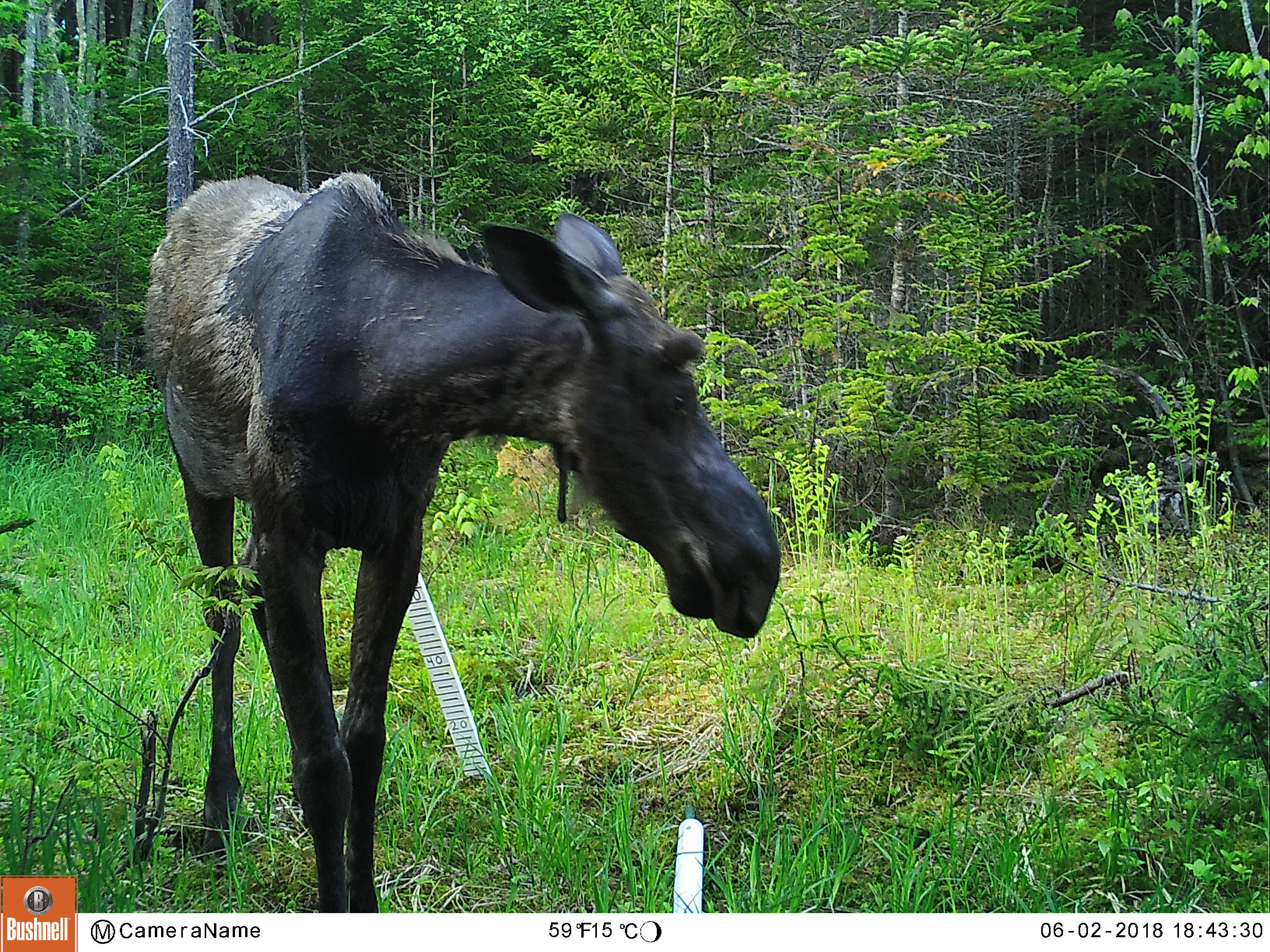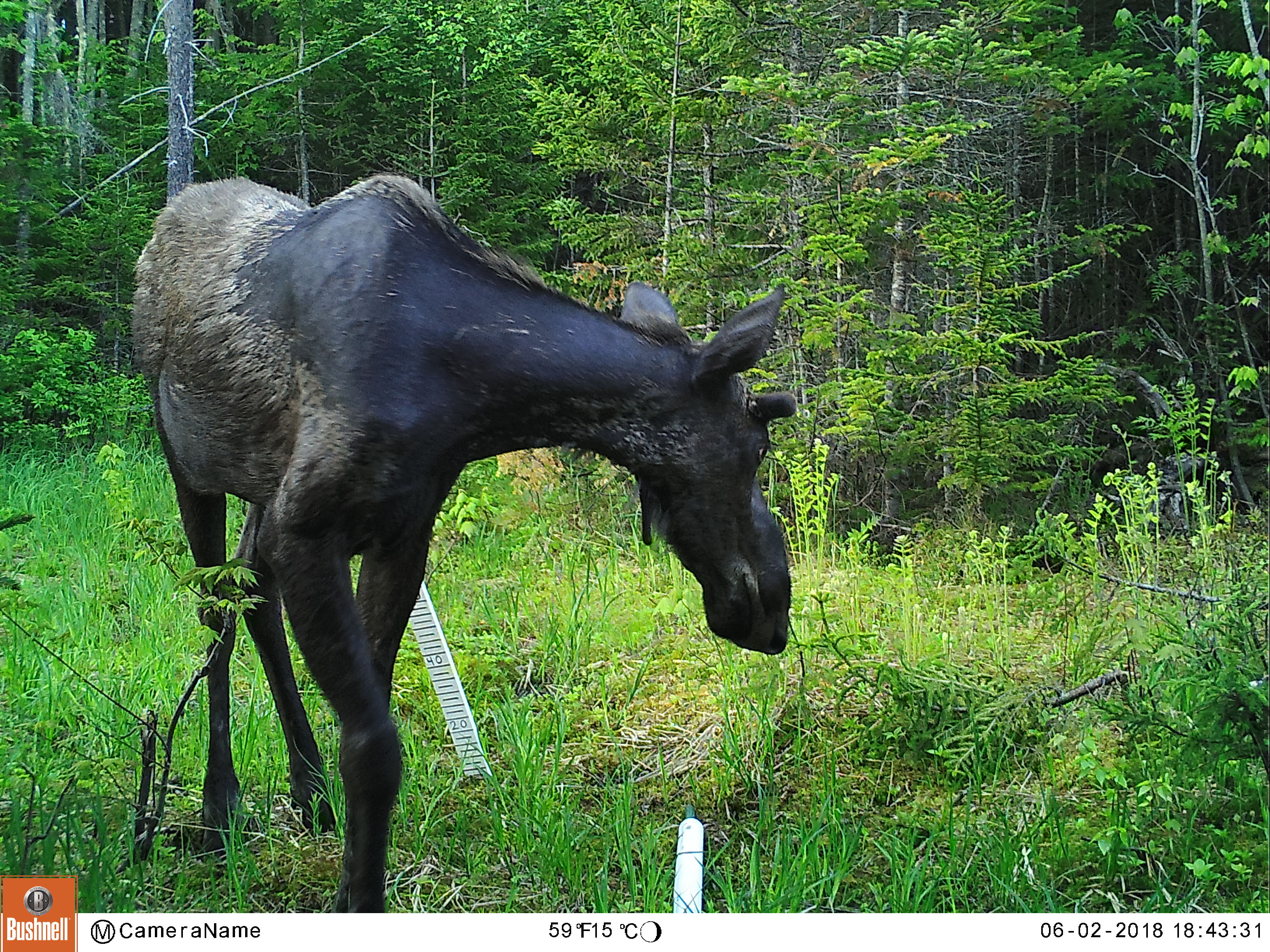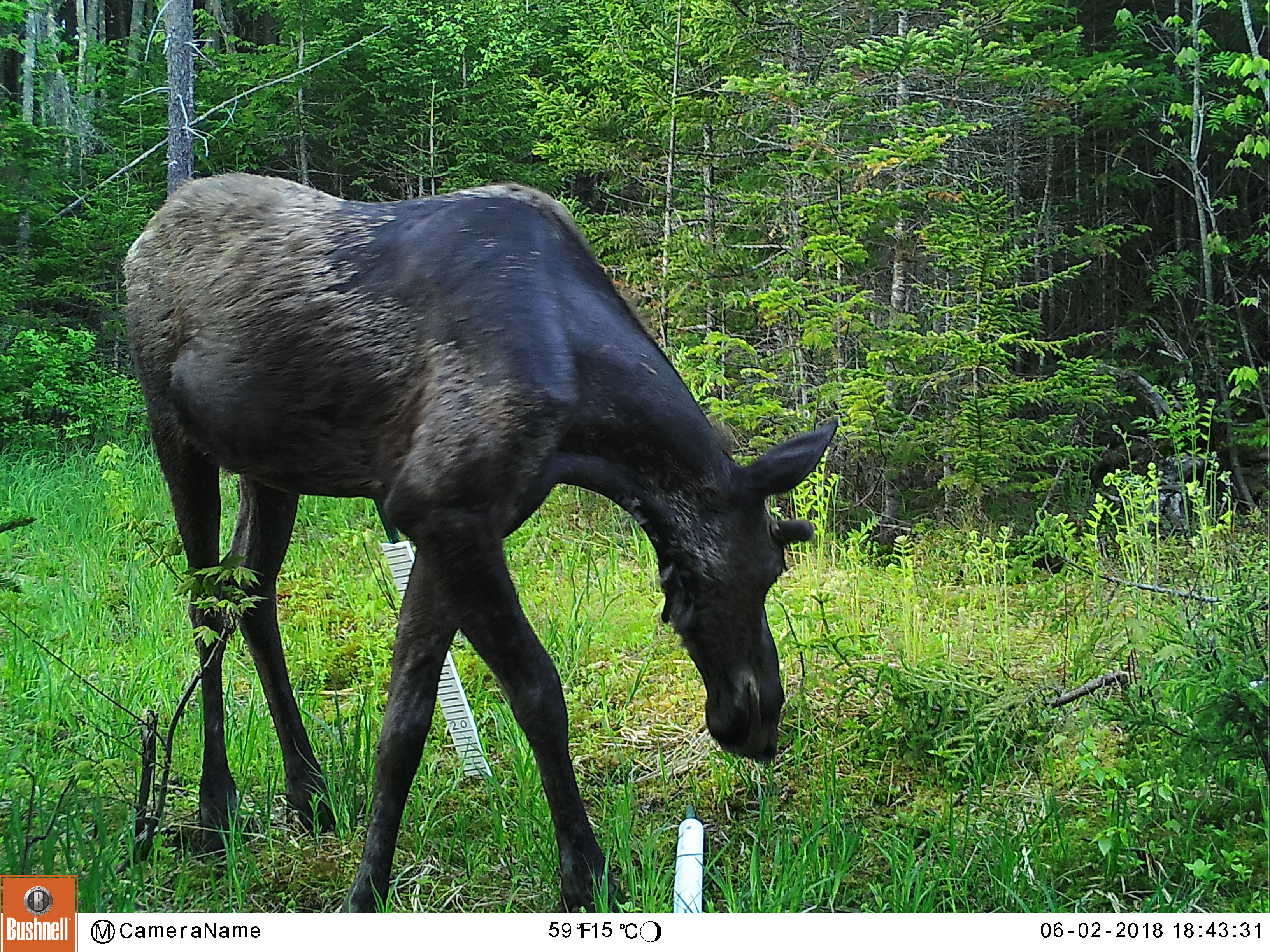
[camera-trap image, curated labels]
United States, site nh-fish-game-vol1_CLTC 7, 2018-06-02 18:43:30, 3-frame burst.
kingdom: Animalia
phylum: Chordata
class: Mammalia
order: Artiodactyla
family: Cervidae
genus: Alces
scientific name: Alces alces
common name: moose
Moose (Alces alces).